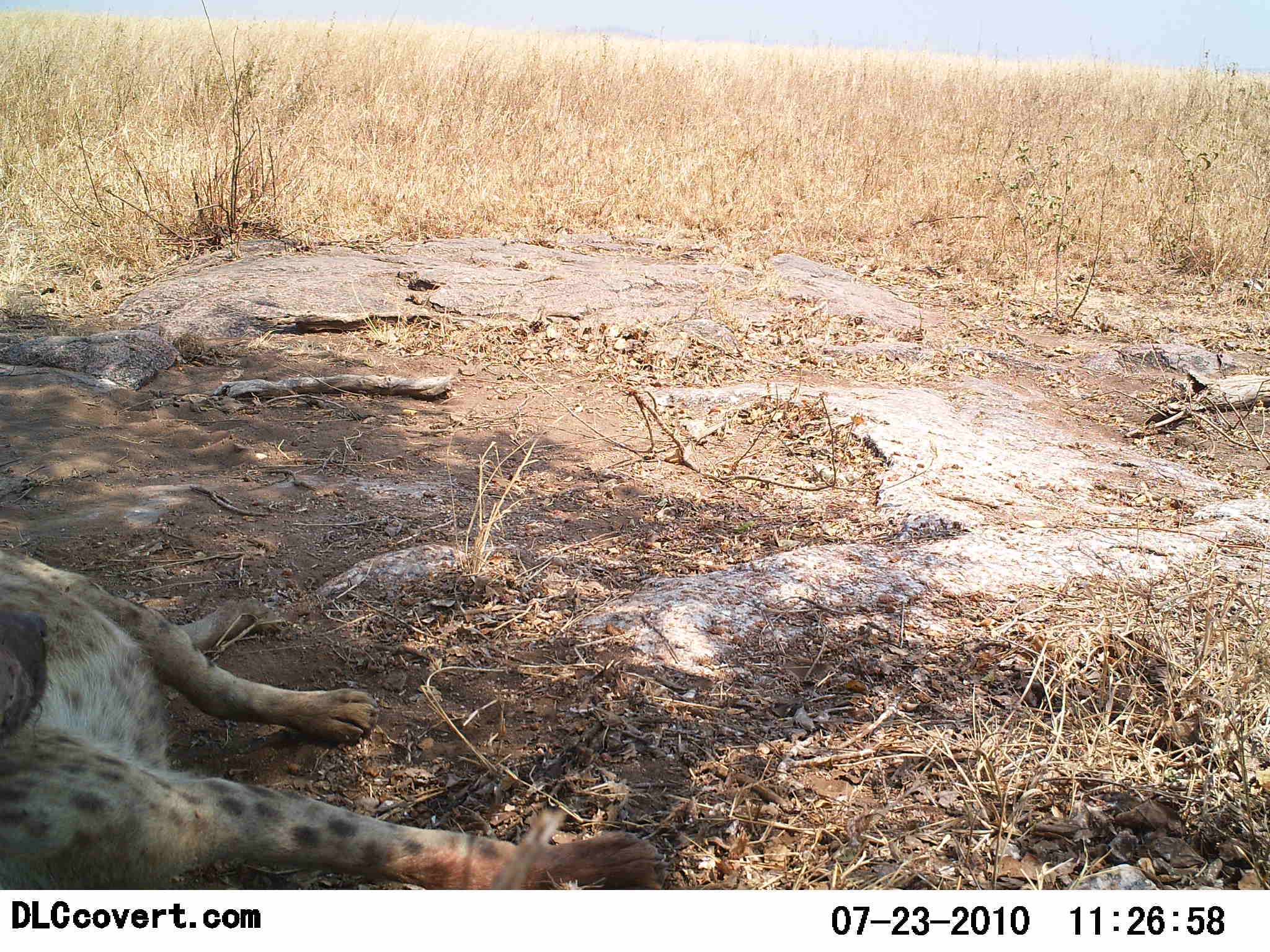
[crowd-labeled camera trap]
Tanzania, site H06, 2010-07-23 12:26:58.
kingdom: Animalia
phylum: Chordata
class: Mammalia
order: Carnivora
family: Hyaenidae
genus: Crocuta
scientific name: Crocuta crocuta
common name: spotted hyena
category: hyenaspotted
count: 1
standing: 0%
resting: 100%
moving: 0%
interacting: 0%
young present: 0%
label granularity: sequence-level